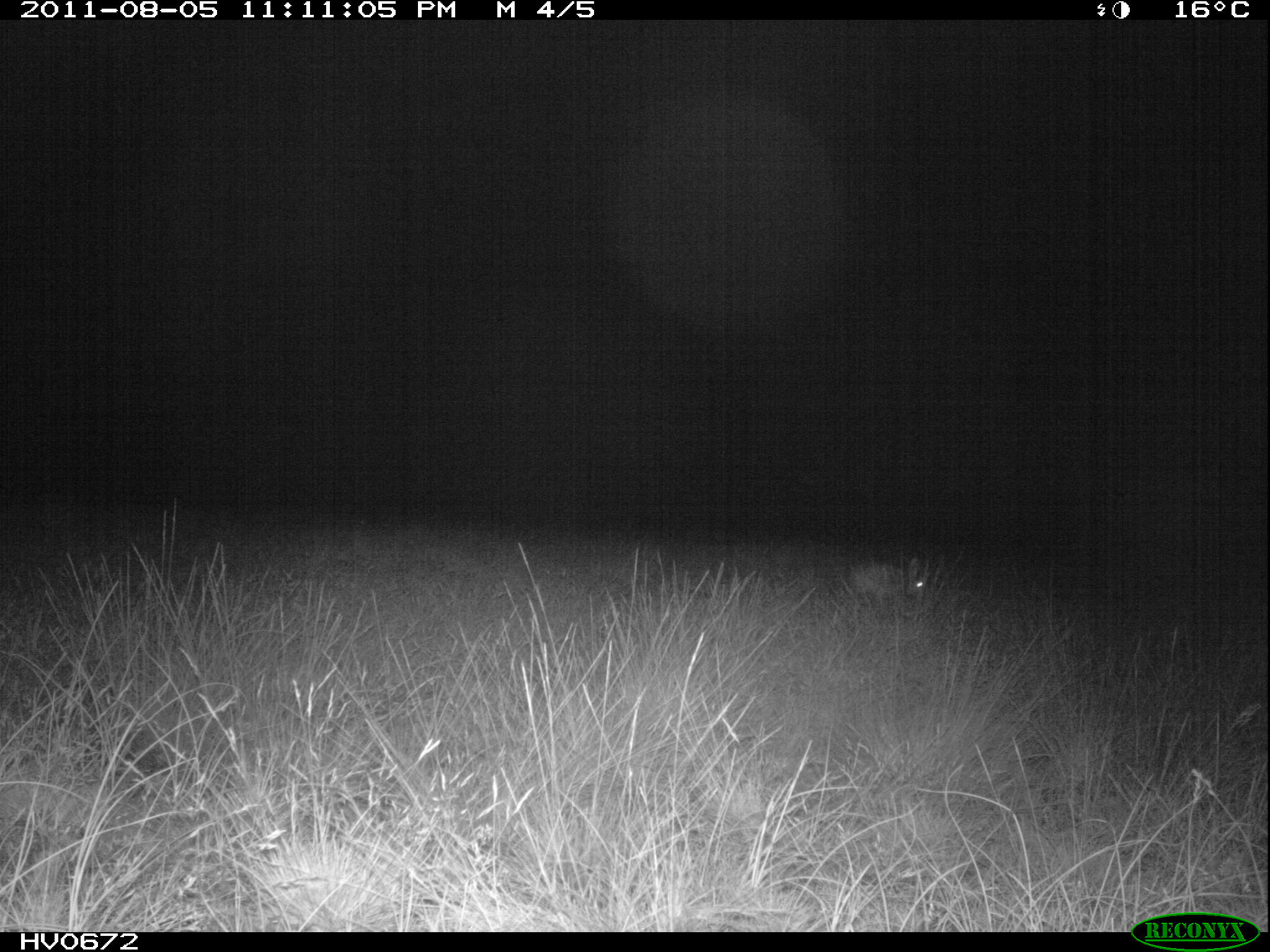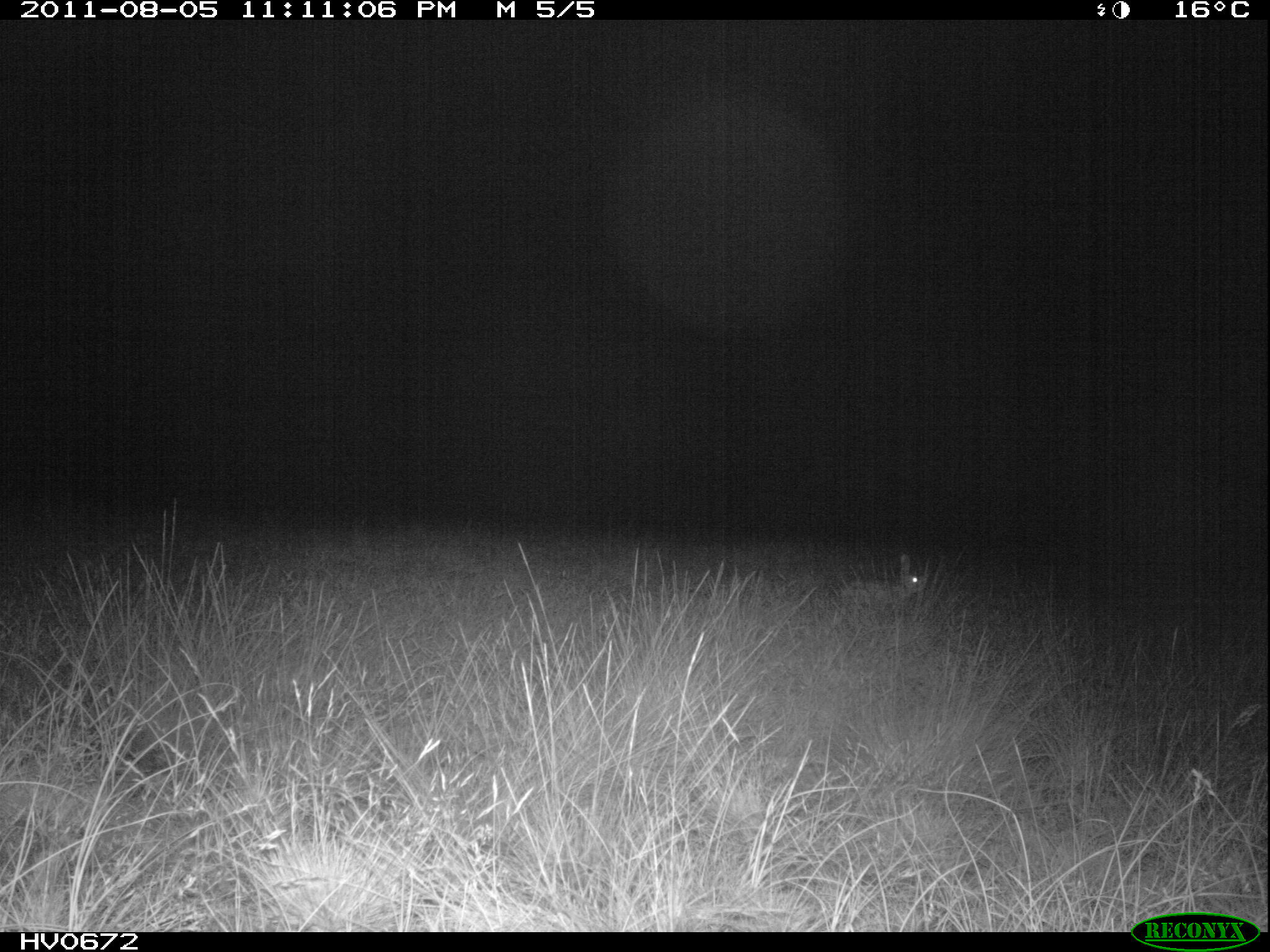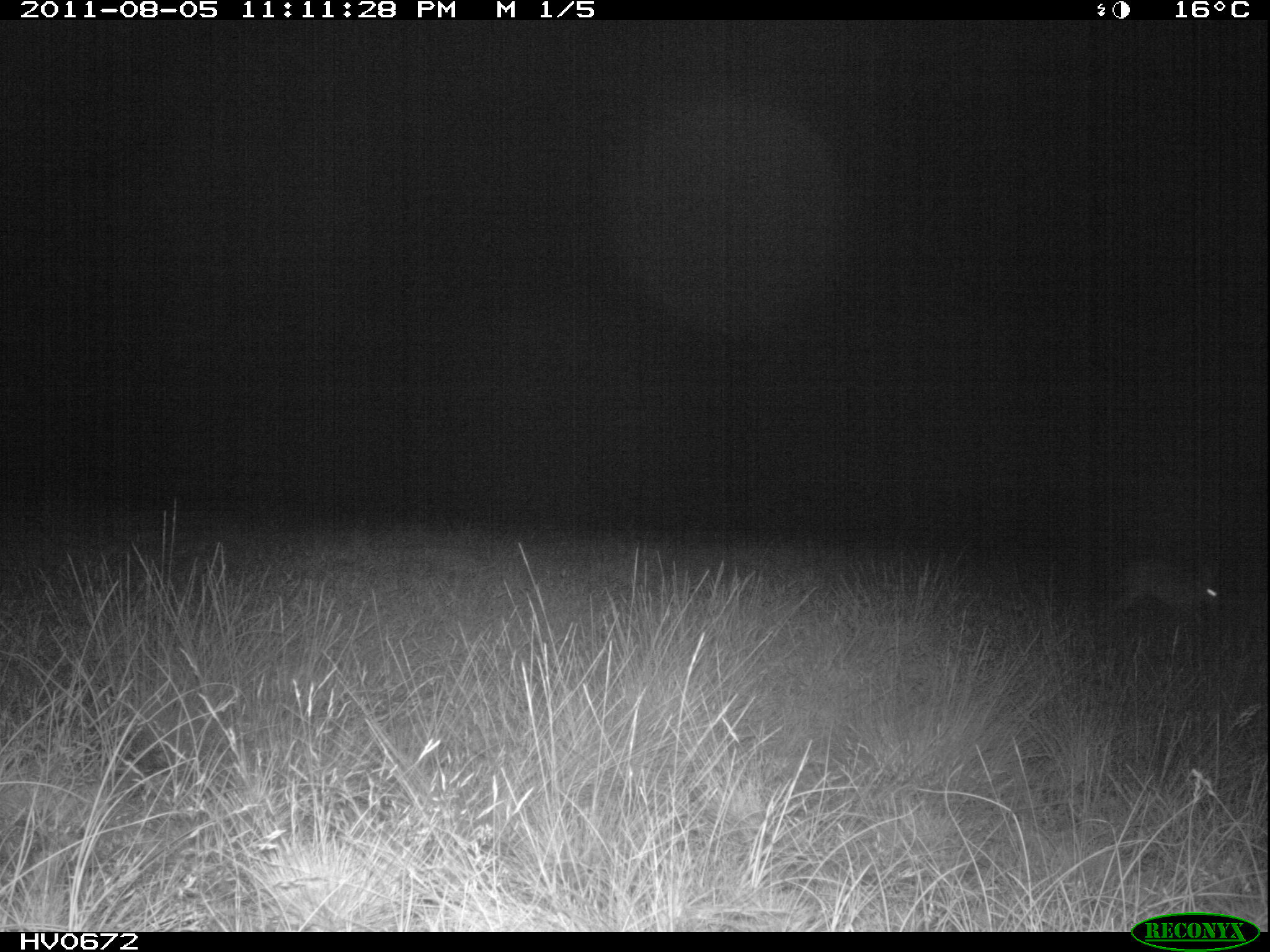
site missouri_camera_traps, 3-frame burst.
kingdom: Animalia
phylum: Chordata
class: Mammalia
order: Lagomorpha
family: Leporidae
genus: Lepus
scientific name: Lepus europaeus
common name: european hare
European hare (Lepus europaeus). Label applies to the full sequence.